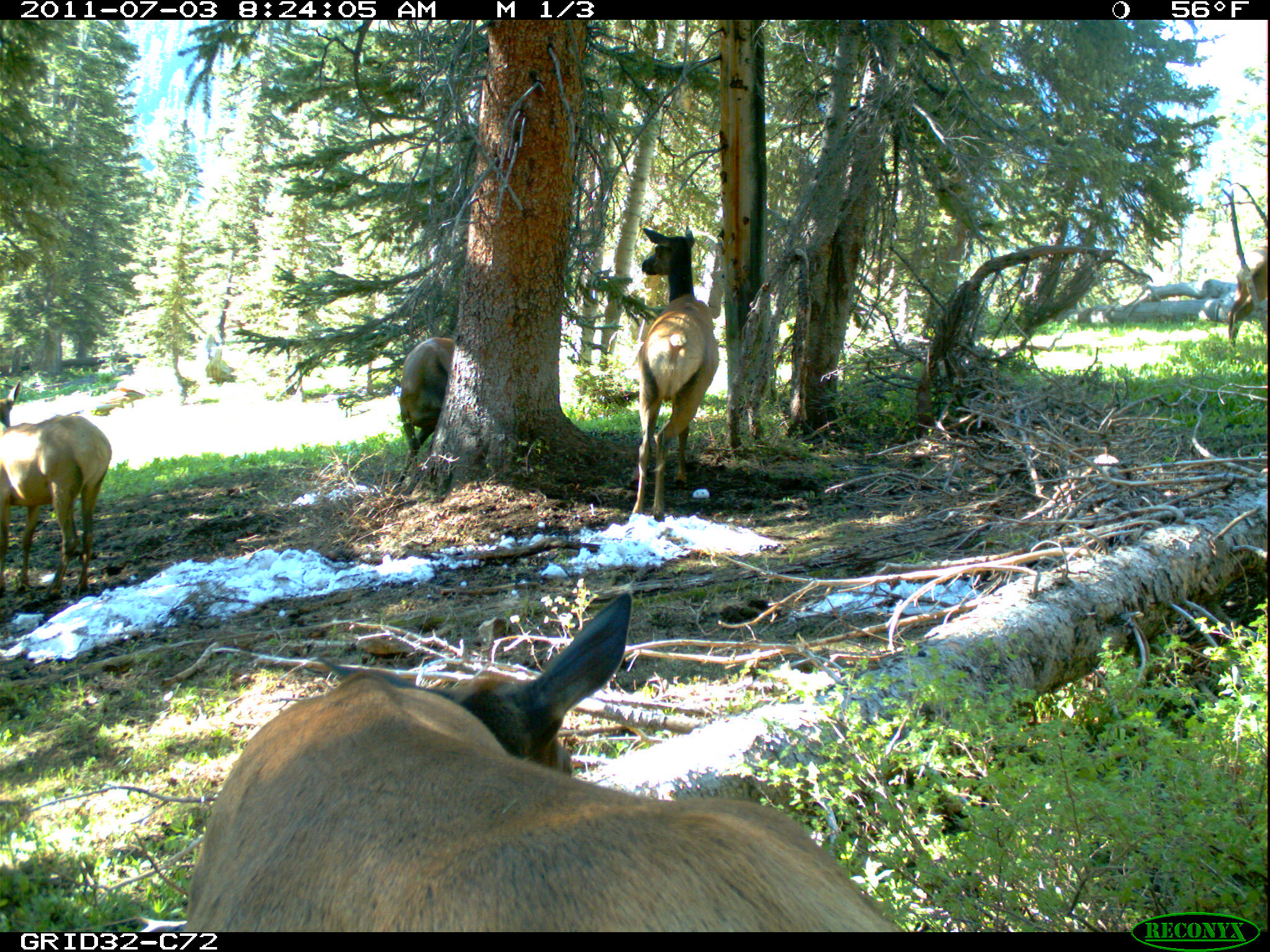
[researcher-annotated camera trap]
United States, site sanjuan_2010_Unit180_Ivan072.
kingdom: Animalia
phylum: Chordata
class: Mammalia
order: Artiodactyla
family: Cervidae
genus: Cervus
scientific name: Cervus elaphus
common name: red deer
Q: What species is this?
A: Cervus elaphus (red deer).